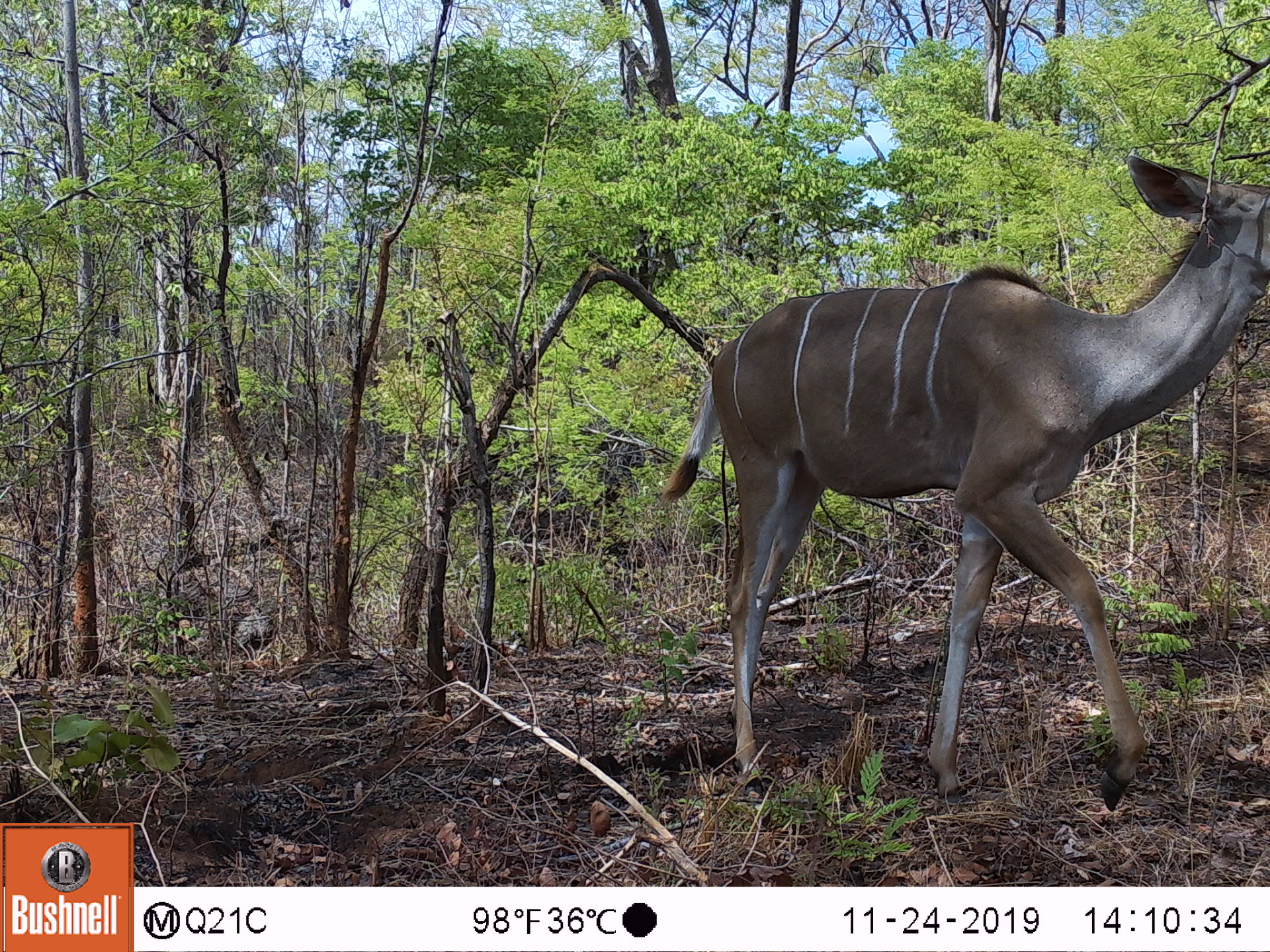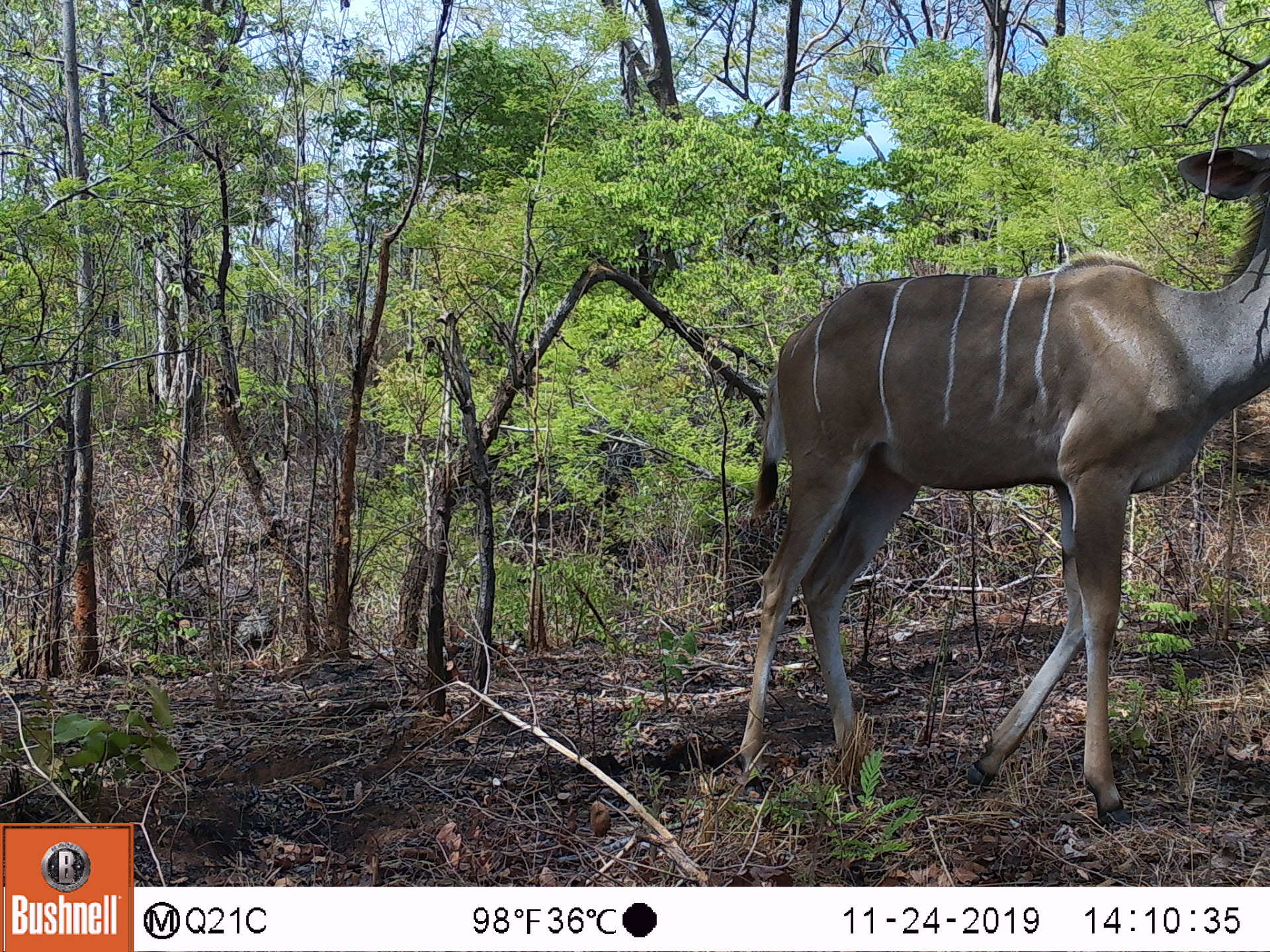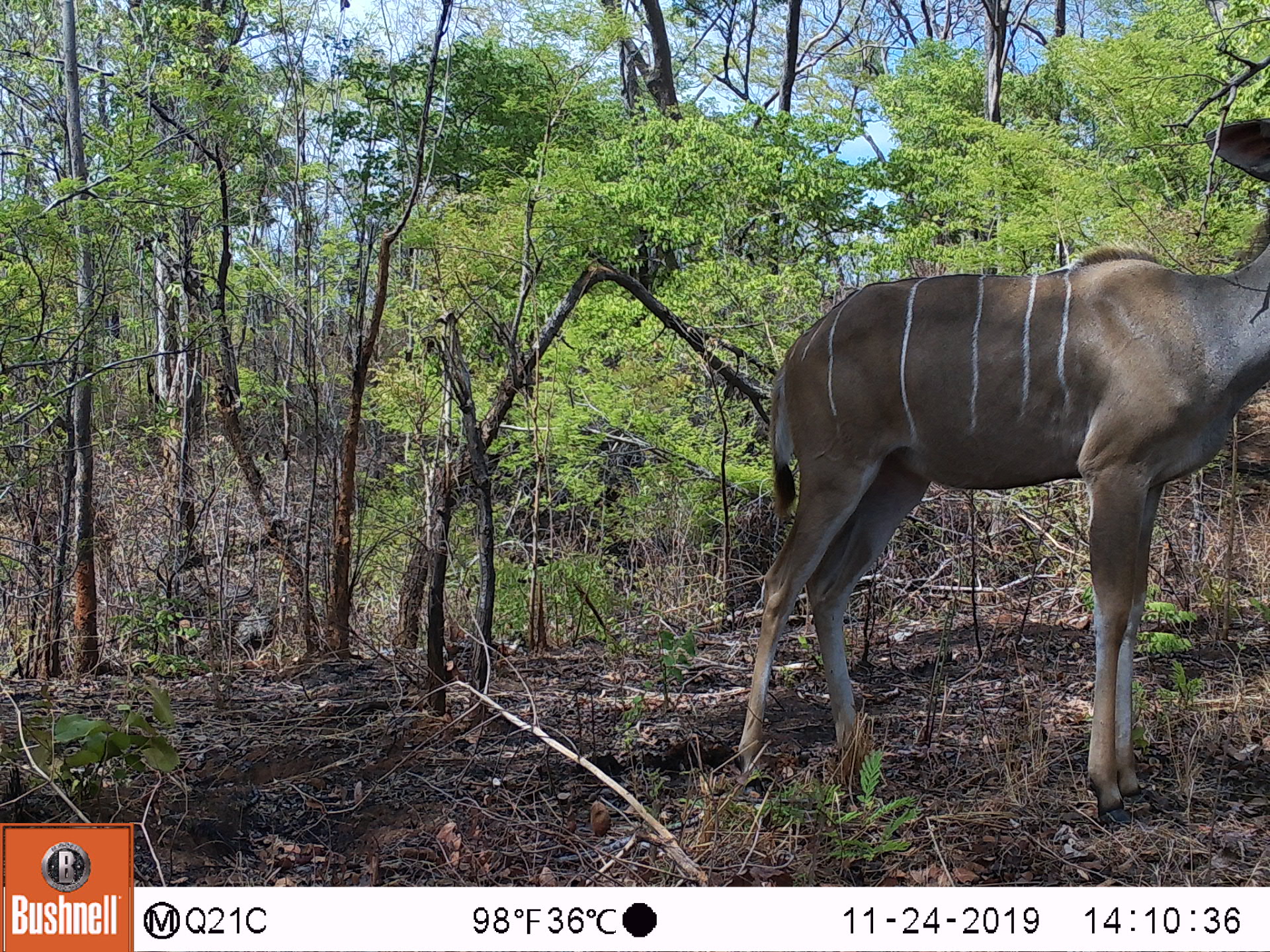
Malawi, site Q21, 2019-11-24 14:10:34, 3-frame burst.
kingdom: Animalia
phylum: Chordata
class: Mammalia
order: Artiodactyla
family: Bovidae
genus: Tragelaphus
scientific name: Tragelaphus strepsiceros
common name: greater kudu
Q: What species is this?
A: Greater kudu (Tragelaphus strepsiceros).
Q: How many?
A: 1.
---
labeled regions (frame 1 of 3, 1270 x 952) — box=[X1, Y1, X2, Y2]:
greater kudu: box=[691, 156, 1262, 840]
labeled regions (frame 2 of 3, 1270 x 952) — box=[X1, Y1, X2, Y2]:
greater kudu: box=[685, 139, 1262, 829]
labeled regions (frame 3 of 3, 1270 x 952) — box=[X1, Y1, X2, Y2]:
greater kudu: box=[710, 111, 1262, 810]